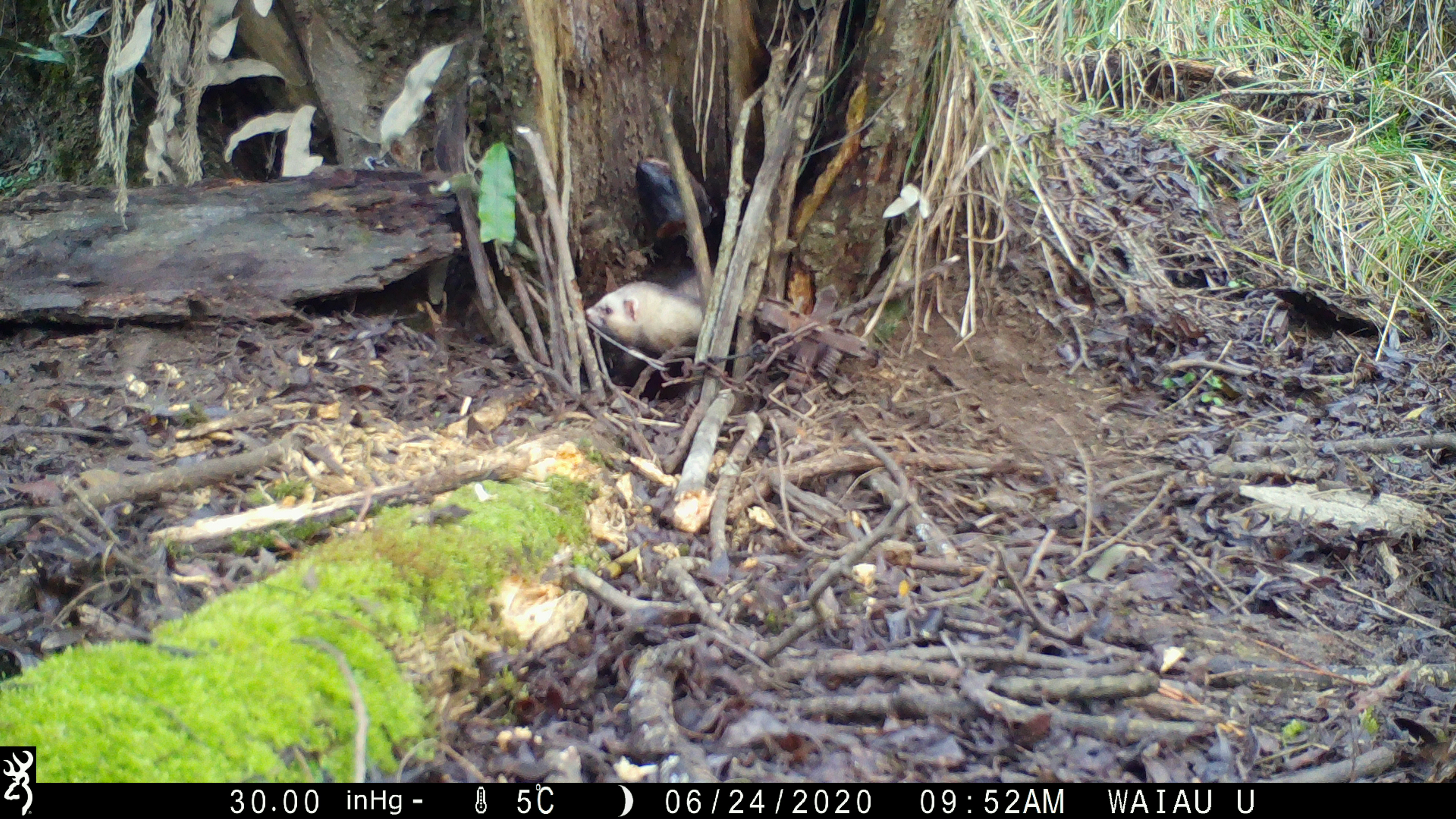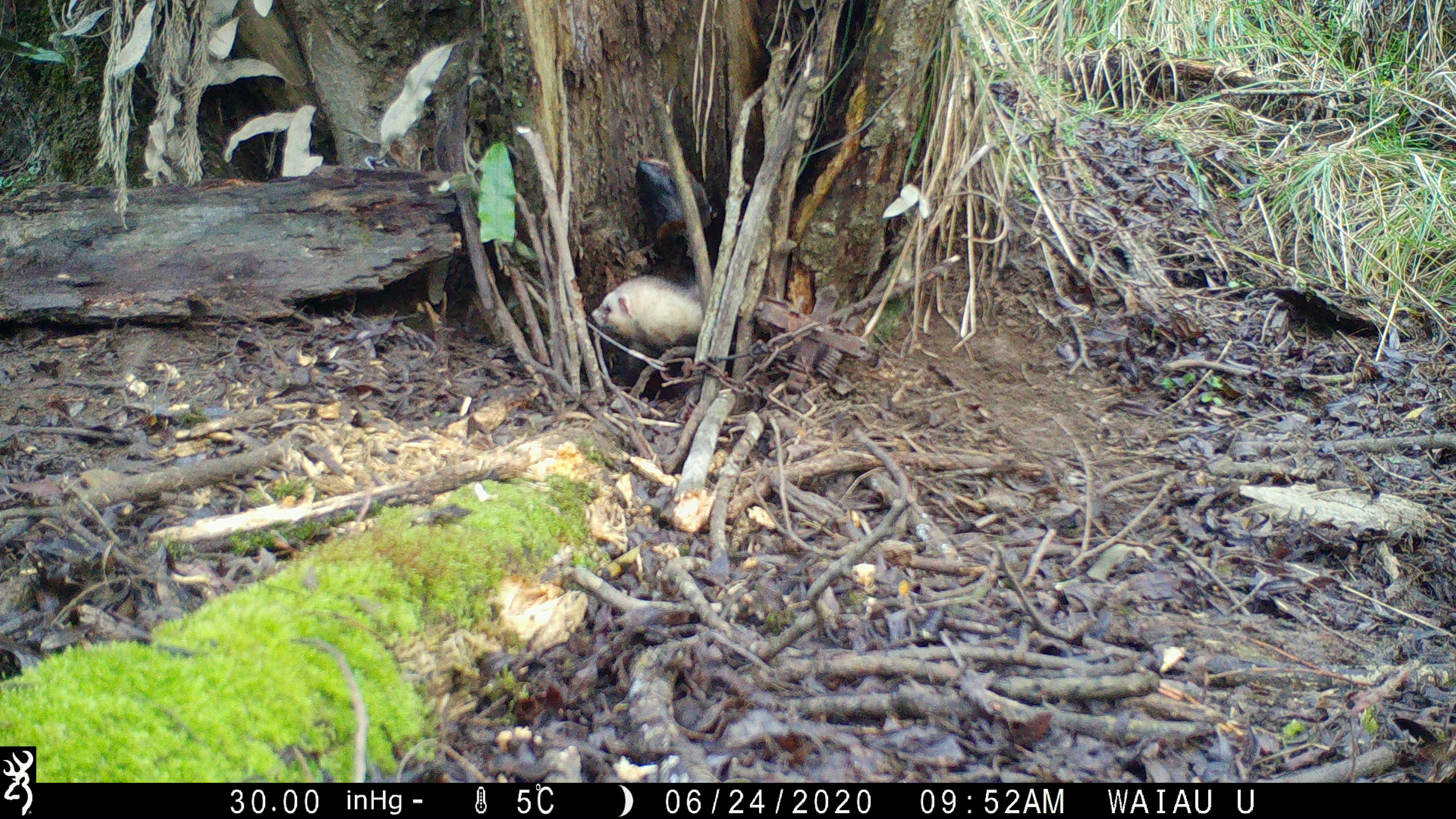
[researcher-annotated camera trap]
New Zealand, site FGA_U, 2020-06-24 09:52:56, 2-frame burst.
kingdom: Animalia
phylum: Chordata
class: Mammalia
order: Carnivora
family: Mustelidae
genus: Mustela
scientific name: Mustela furo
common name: ferret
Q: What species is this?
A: Ferret (Mustela furo).